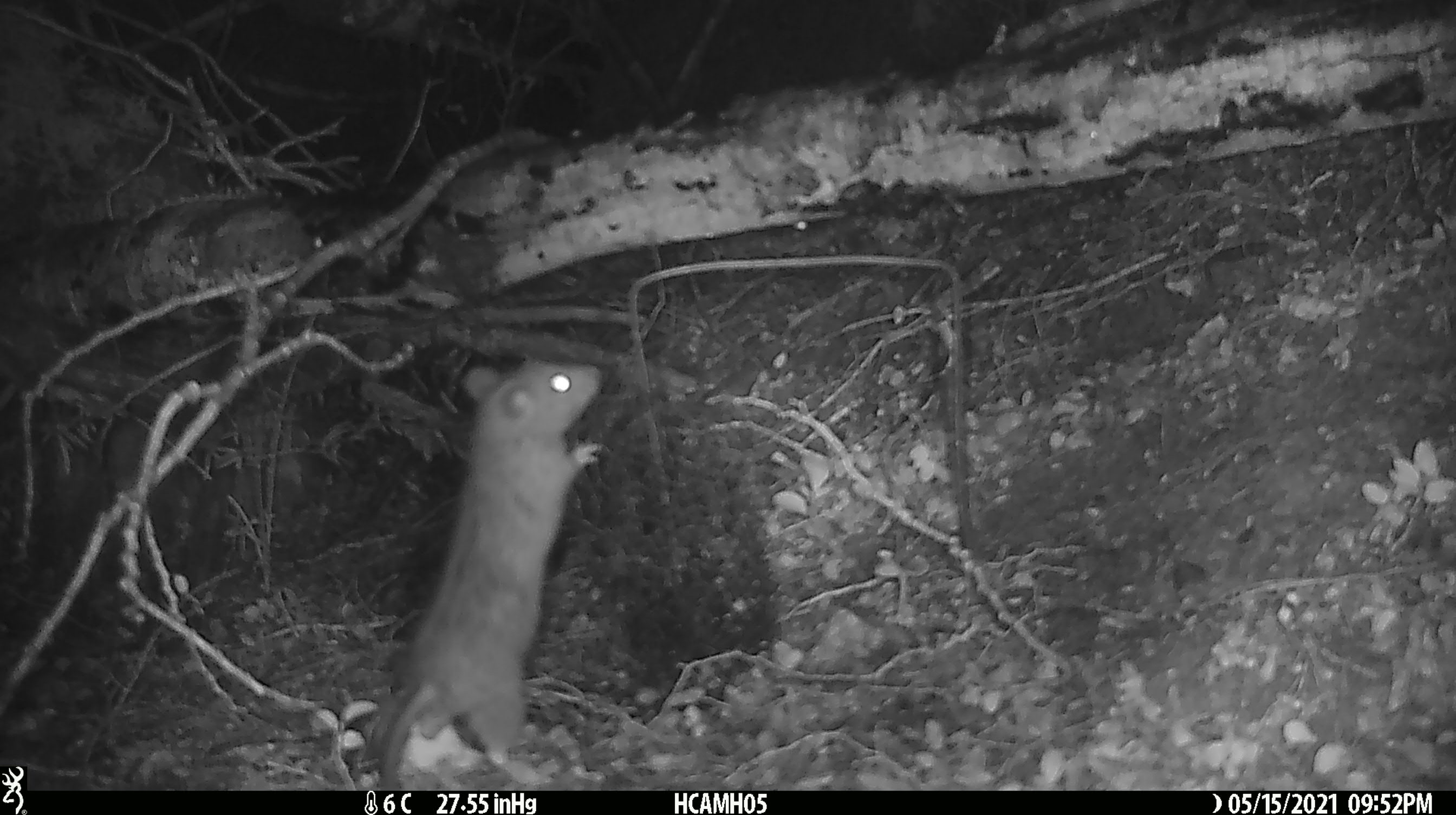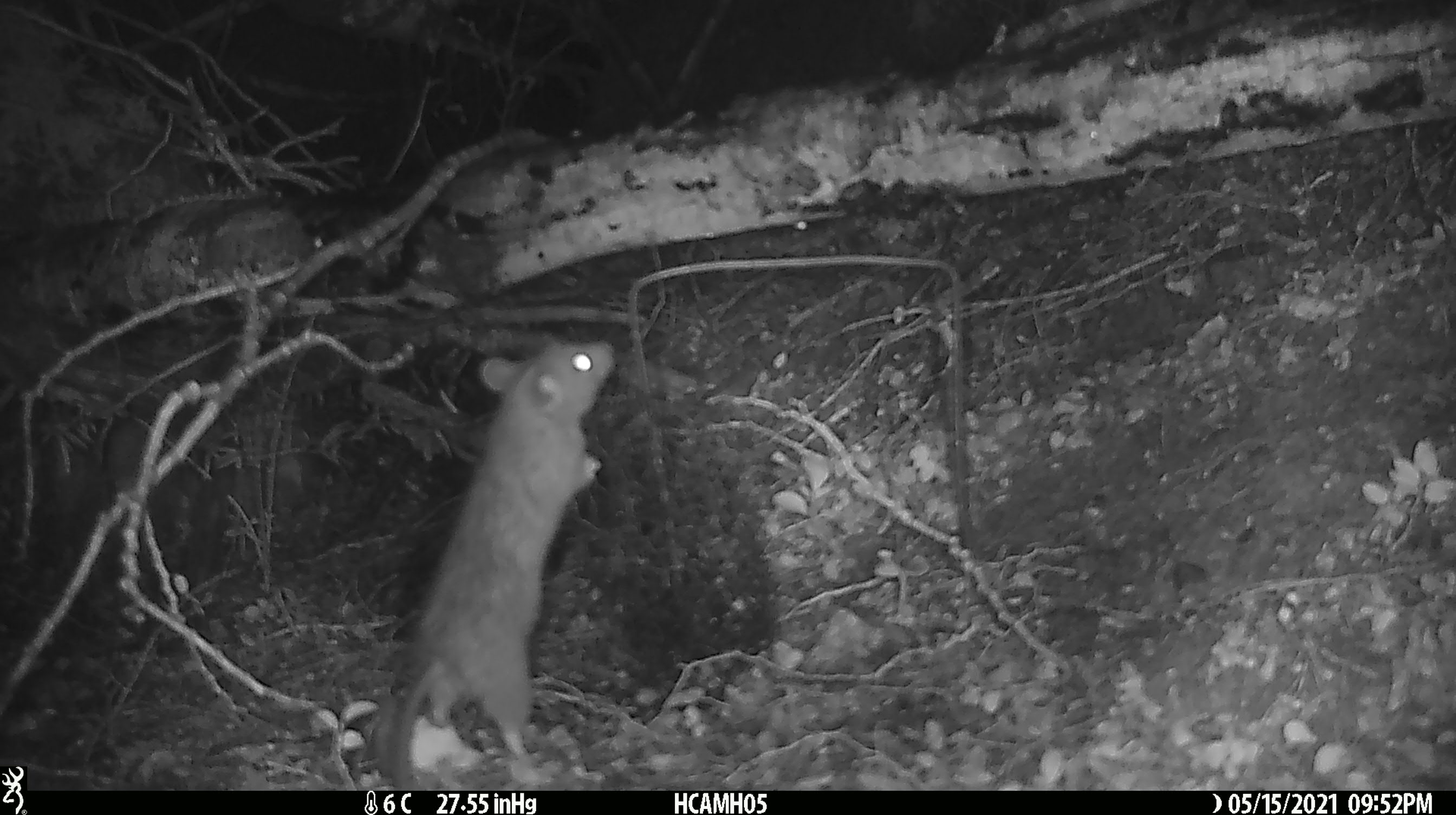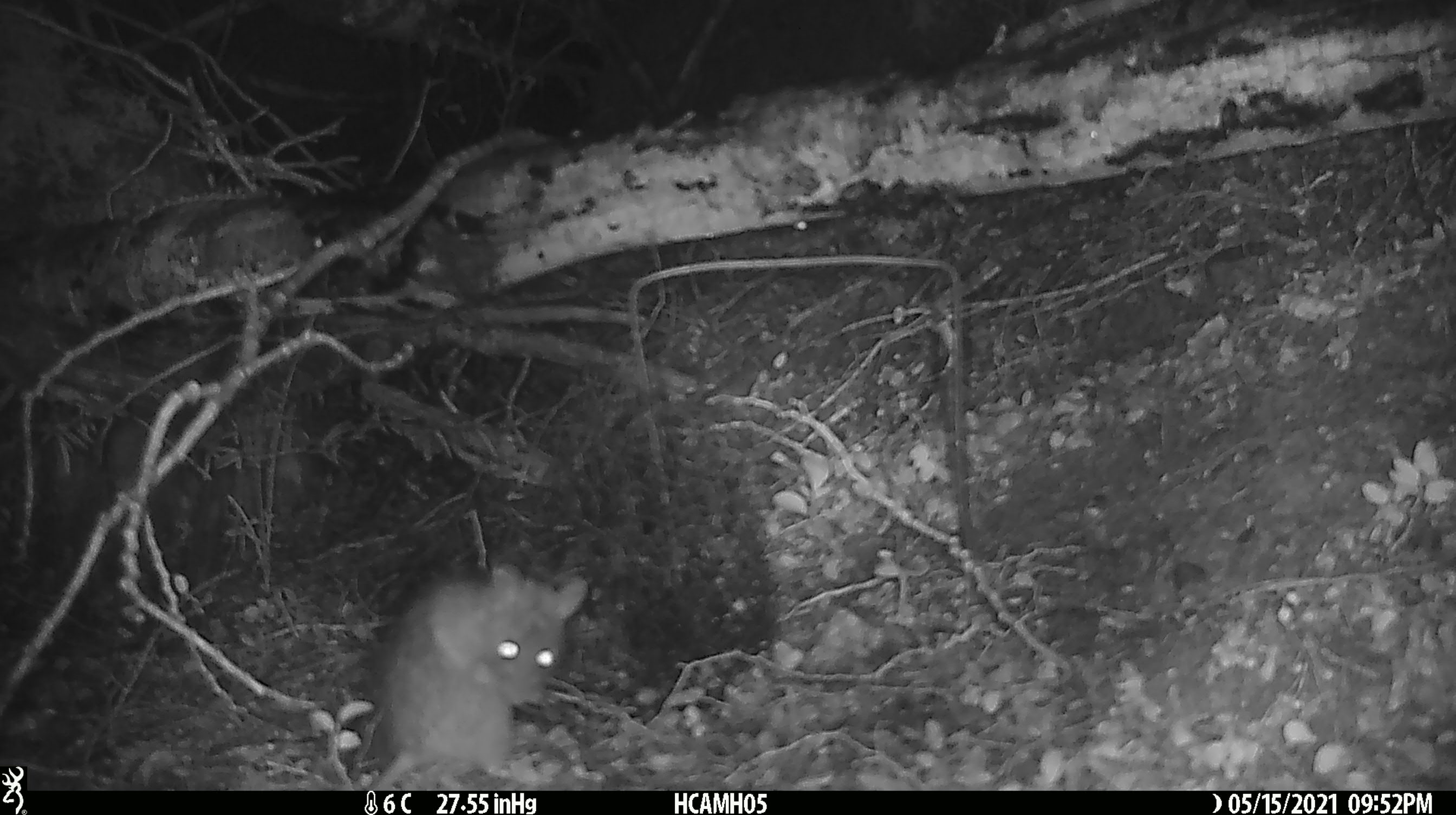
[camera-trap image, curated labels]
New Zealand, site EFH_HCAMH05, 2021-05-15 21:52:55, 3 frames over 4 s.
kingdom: Animalia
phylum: Chordata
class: Mammalia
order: Rodentia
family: Muridae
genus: Rattus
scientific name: Rattus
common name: rat